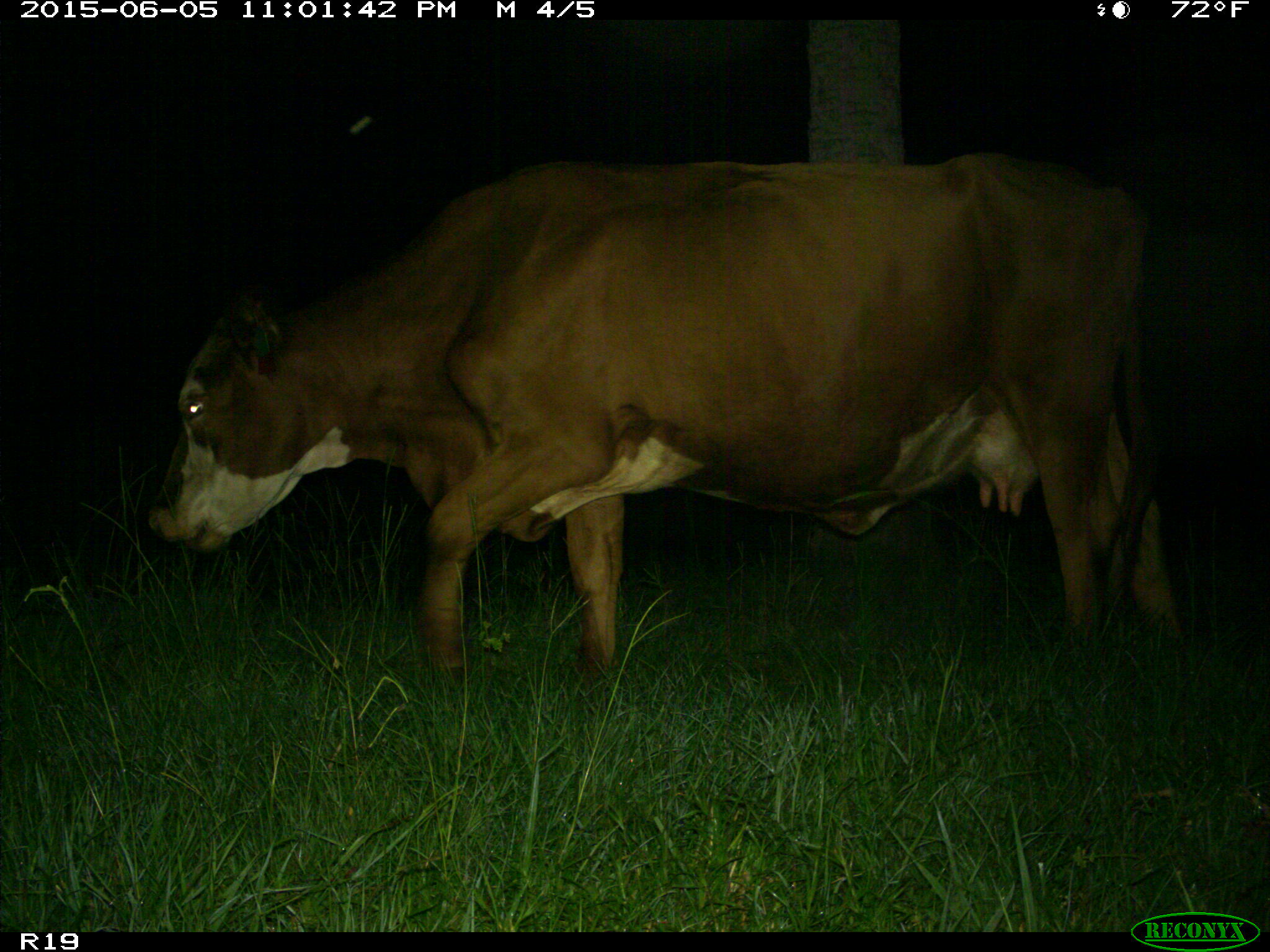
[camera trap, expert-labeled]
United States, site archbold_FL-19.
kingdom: Animalia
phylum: Chordata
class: Mammalia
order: Artiodactyla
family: Bovidae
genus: Bos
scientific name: Bos taurus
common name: domestic cow